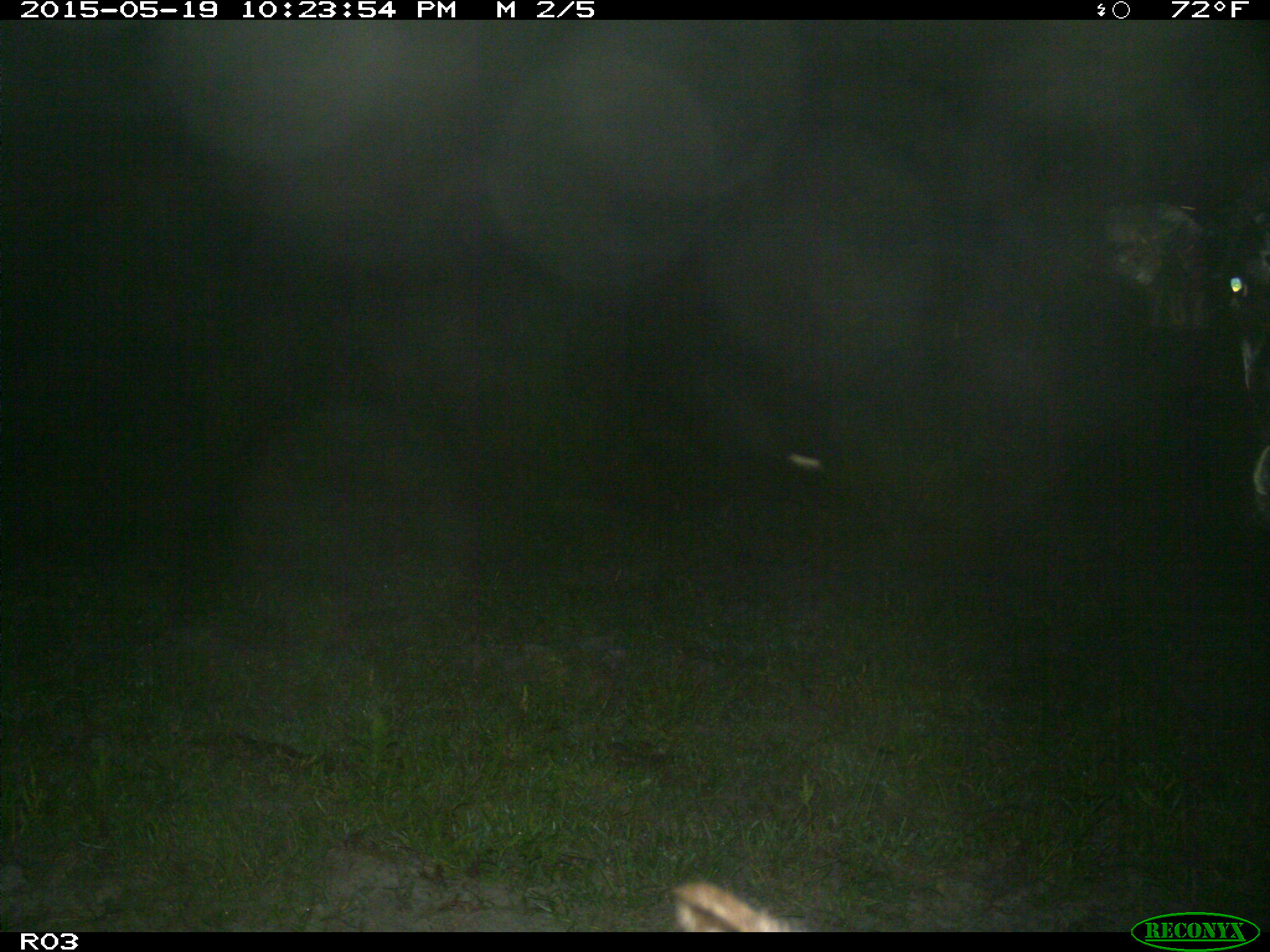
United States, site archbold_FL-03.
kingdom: Animalia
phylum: Chordata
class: Mammalia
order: Artiodactyla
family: Bovidae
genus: Bos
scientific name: Bos taurus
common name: domestic cow